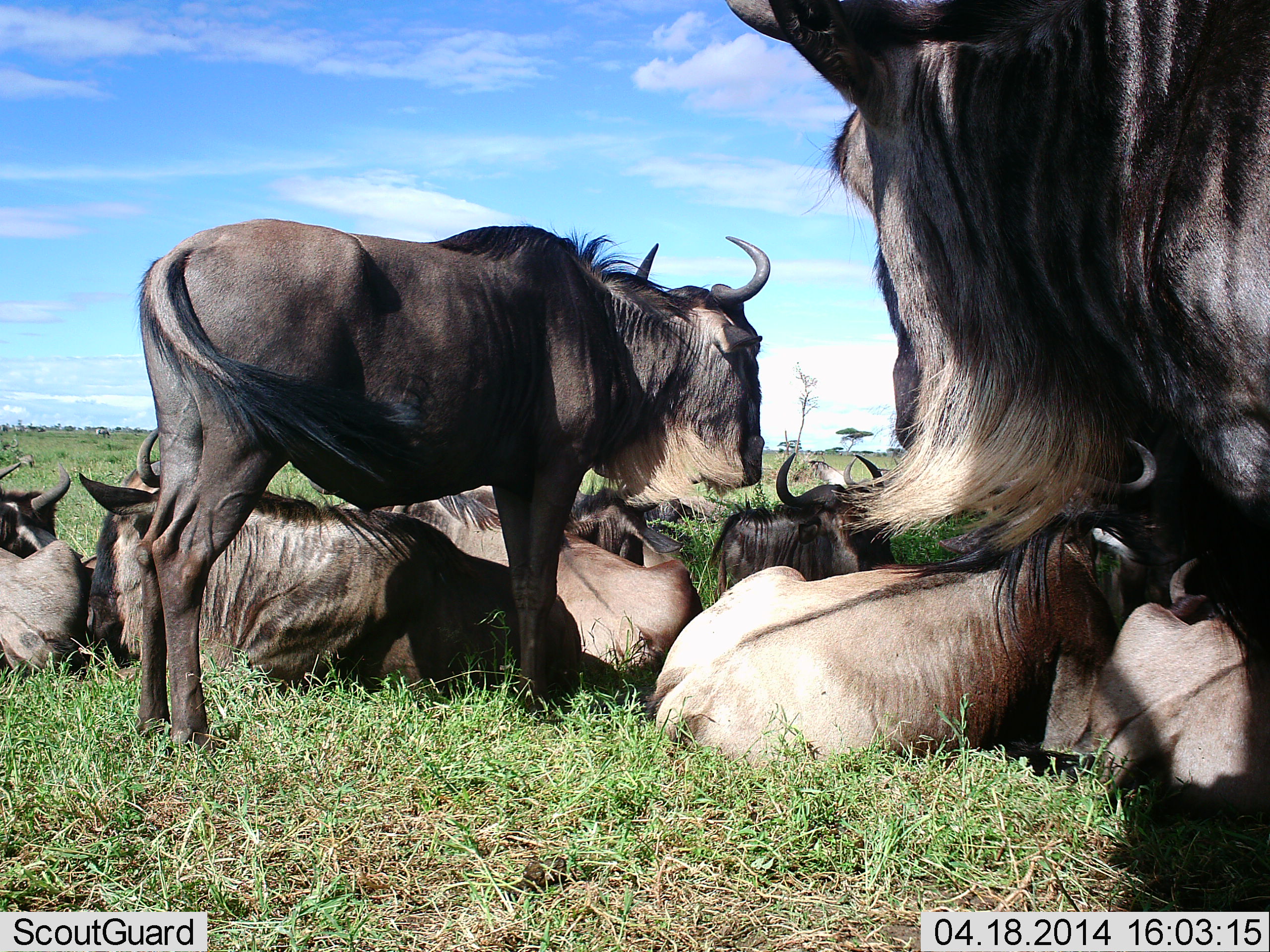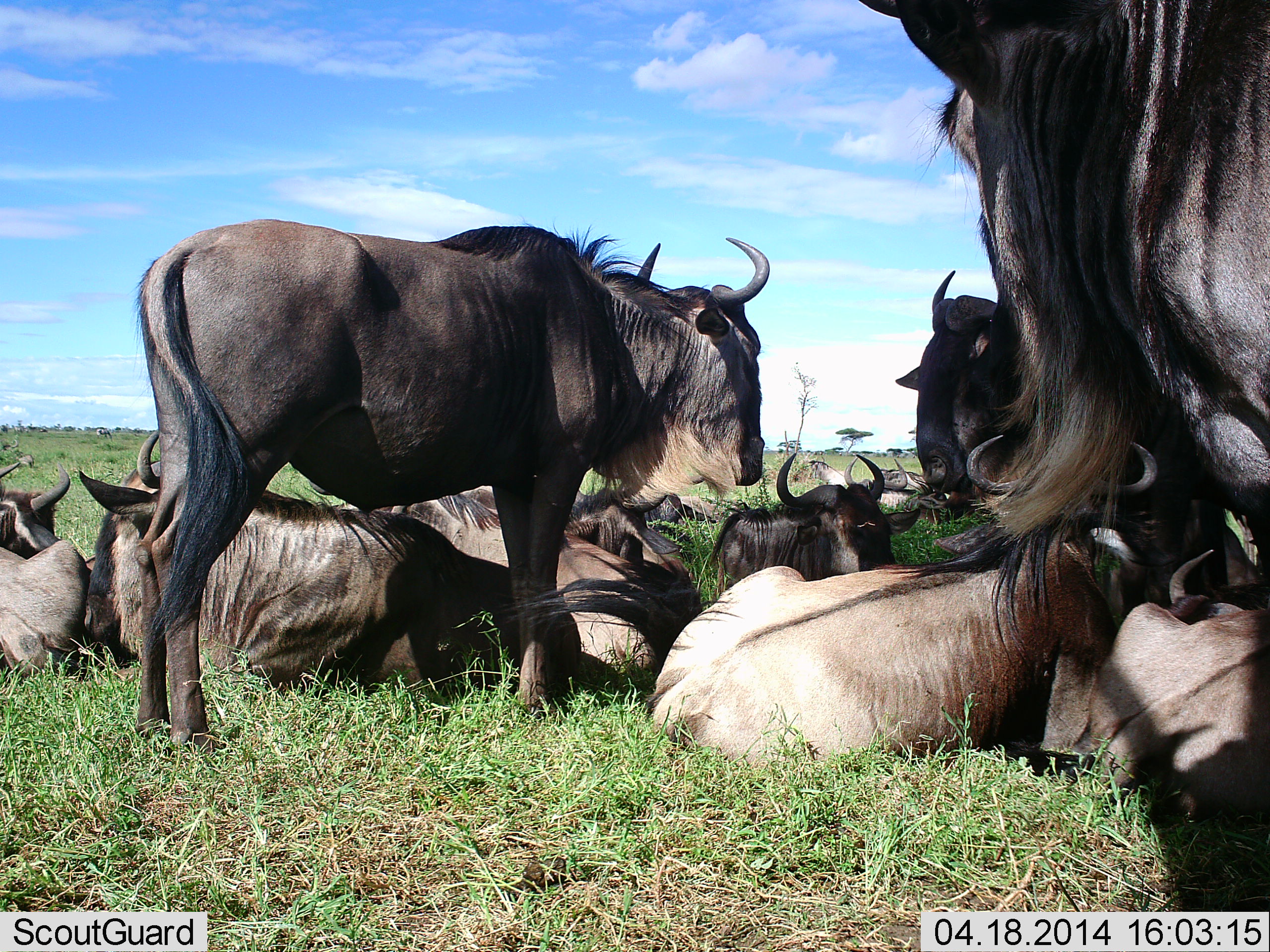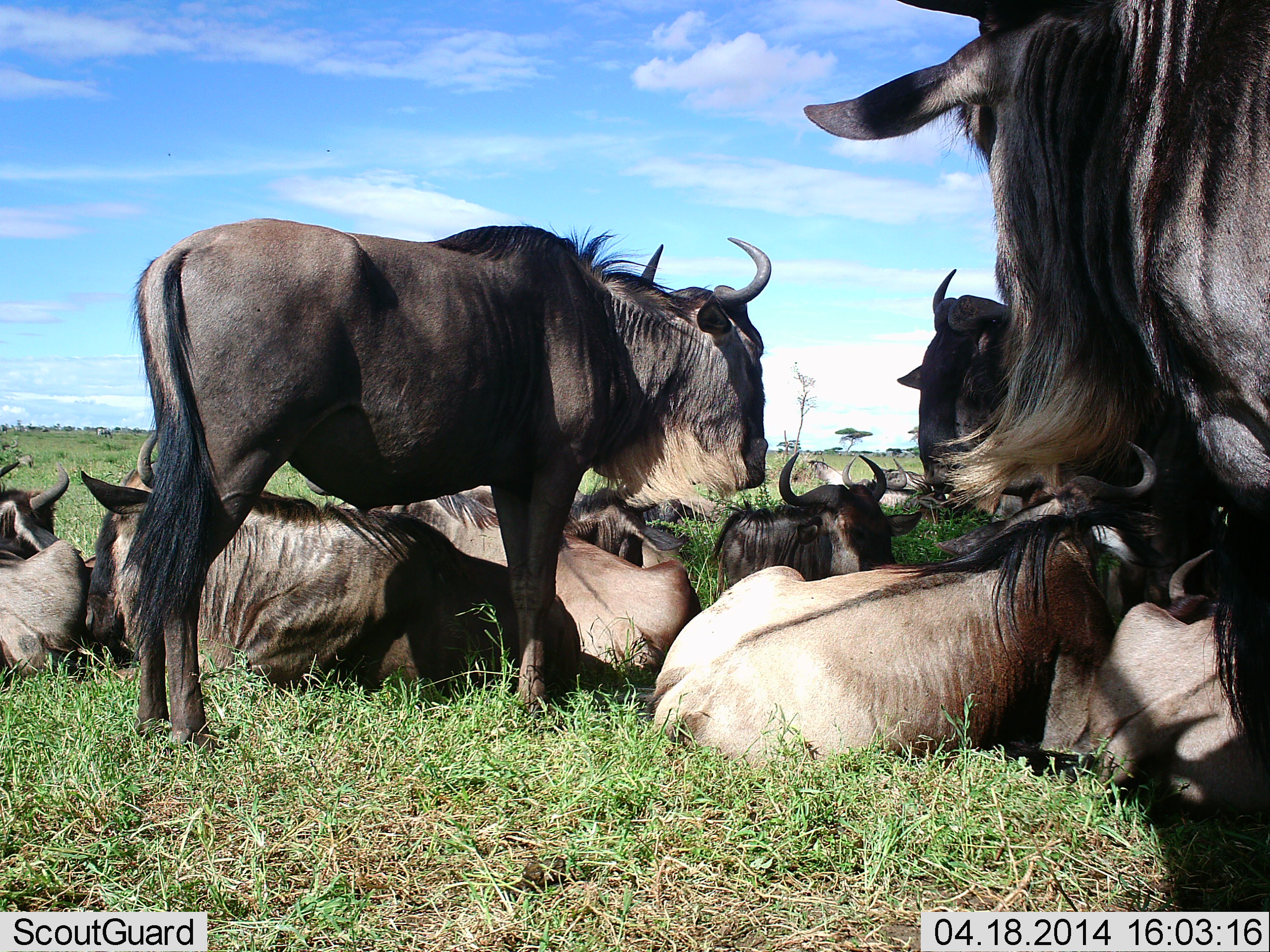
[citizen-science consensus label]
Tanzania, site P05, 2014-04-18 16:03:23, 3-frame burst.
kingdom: Animalia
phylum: Chordata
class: Mammalia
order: Artiodactyla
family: Bovidae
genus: Connochaetes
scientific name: Connochaetes taurinus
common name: blue wildebeest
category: wildebeest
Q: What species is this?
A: Wildebeest (blue wildebeest) (Connochaetes taurinus).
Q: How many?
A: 11-50.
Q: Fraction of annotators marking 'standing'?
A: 90%.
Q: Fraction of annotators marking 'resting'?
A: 100%.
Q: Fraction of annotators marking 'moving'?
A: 0%.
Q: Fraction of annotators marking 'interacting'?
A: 20%.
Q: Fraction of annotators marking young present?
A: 10%.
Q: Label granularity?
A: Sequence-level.